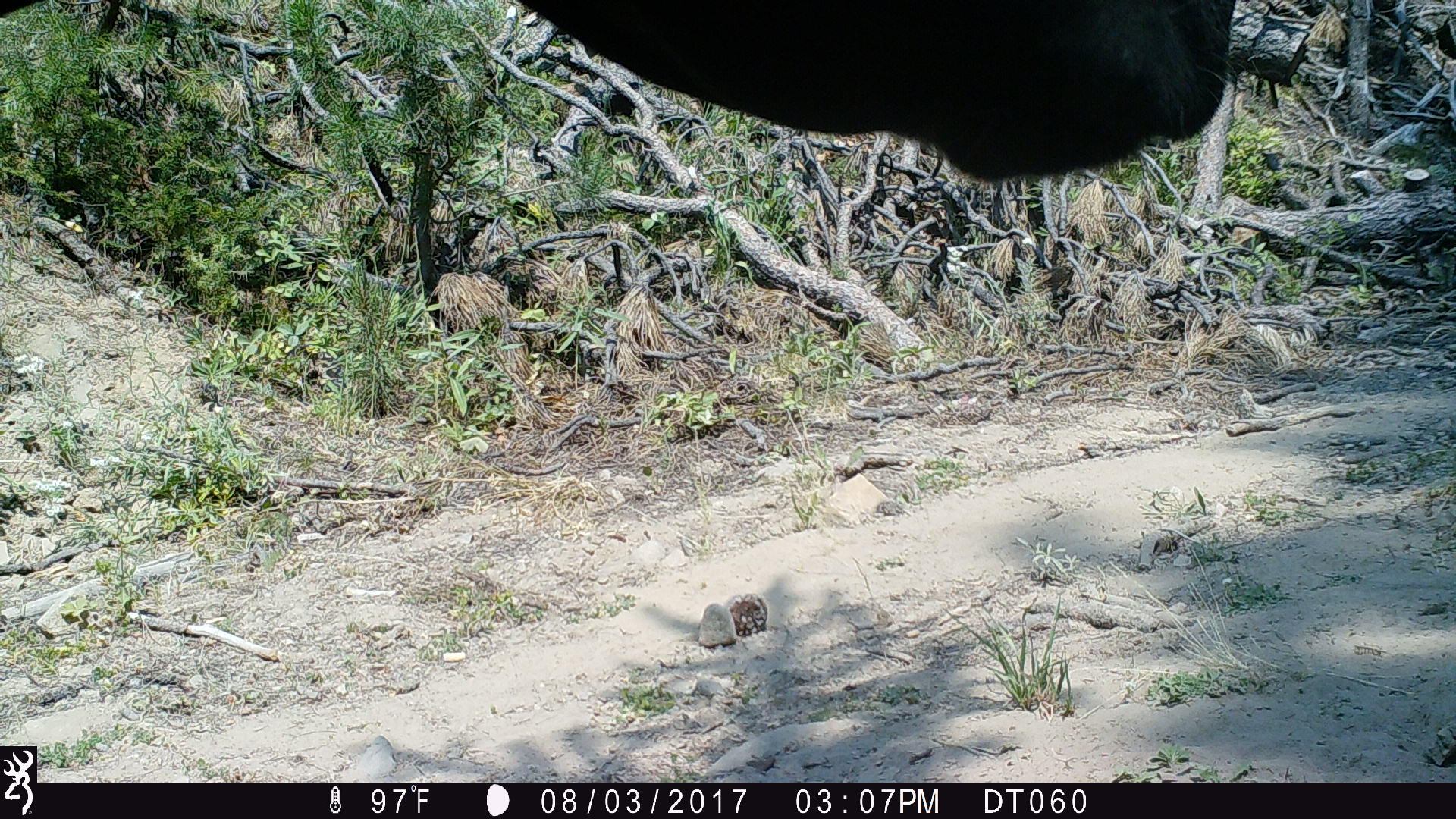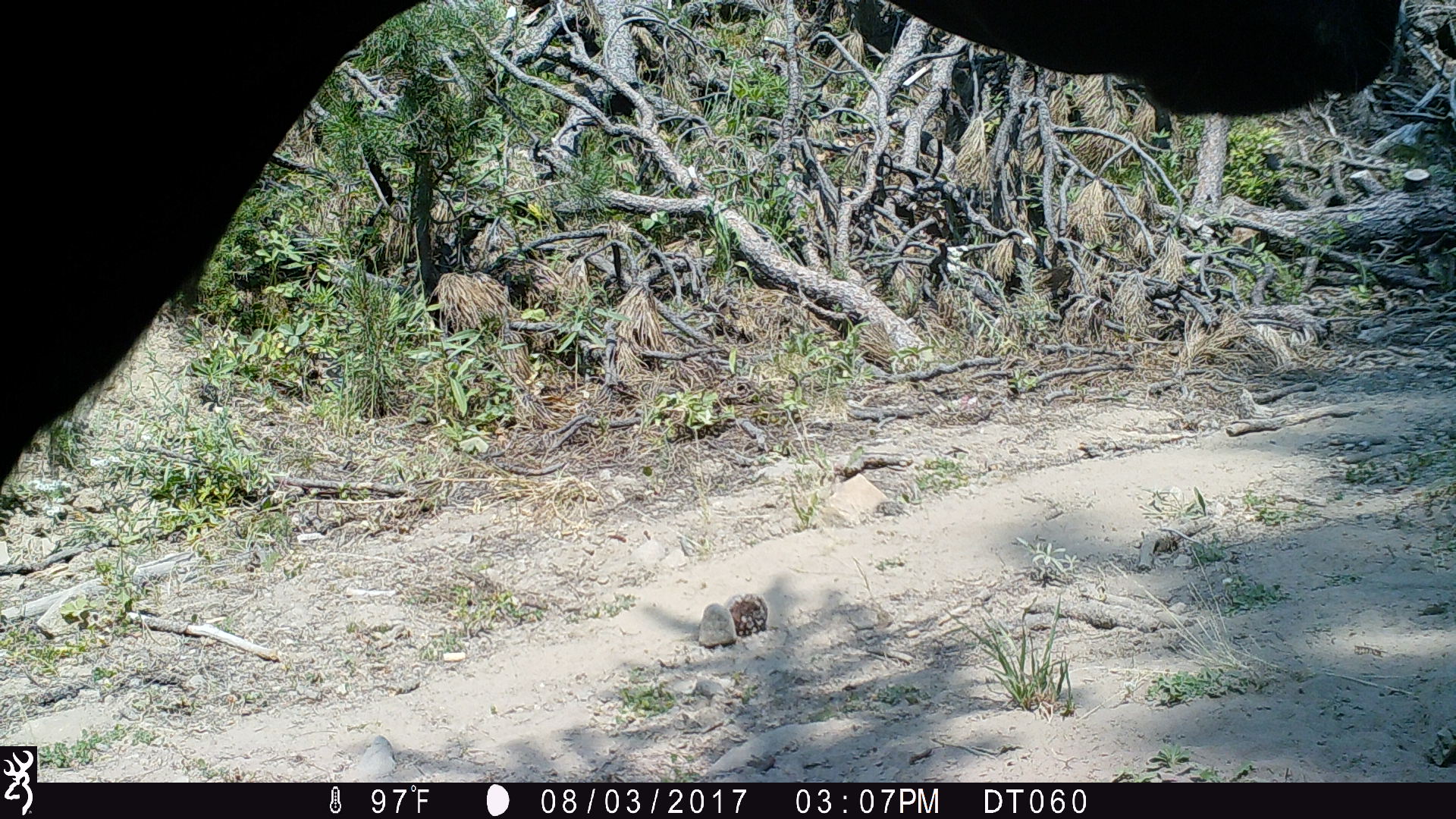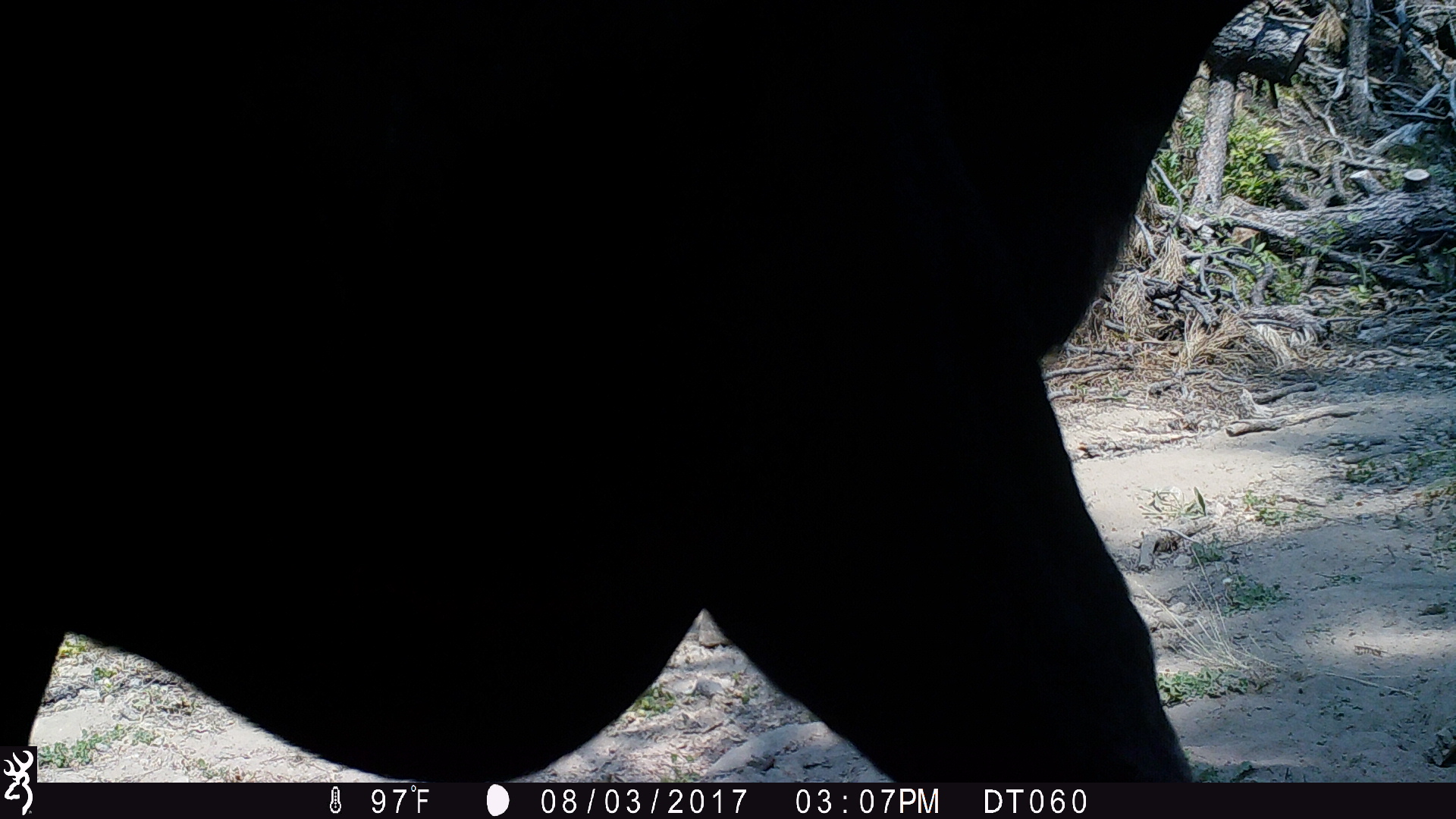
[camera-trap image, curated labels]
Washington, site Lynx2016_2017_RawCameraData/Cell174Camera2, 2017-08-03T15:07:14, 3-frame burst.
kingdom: Animalia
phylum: Chordata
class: Mammalia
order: Artiodactyla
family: Bovidae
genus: Bos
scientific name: Bos taurus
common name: domestic cattle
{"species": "domestic cattle (Bos taurus)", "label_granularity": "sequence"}